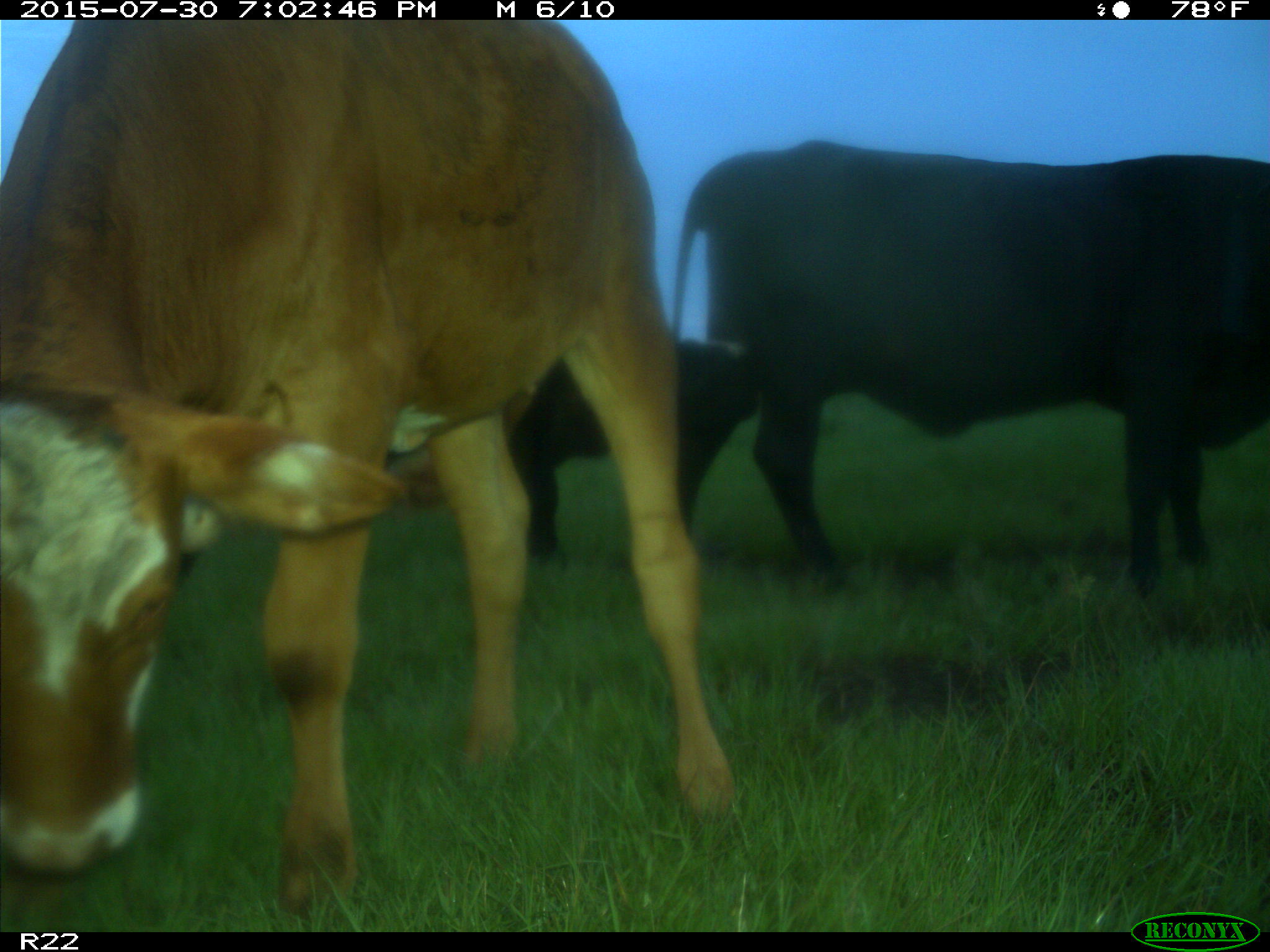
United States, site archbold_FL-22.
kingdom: Animalia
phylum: Chordata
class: Mammalia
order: Artiodactyla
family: Bovidae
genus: Bos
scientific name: Bos taurus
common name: domestic cow